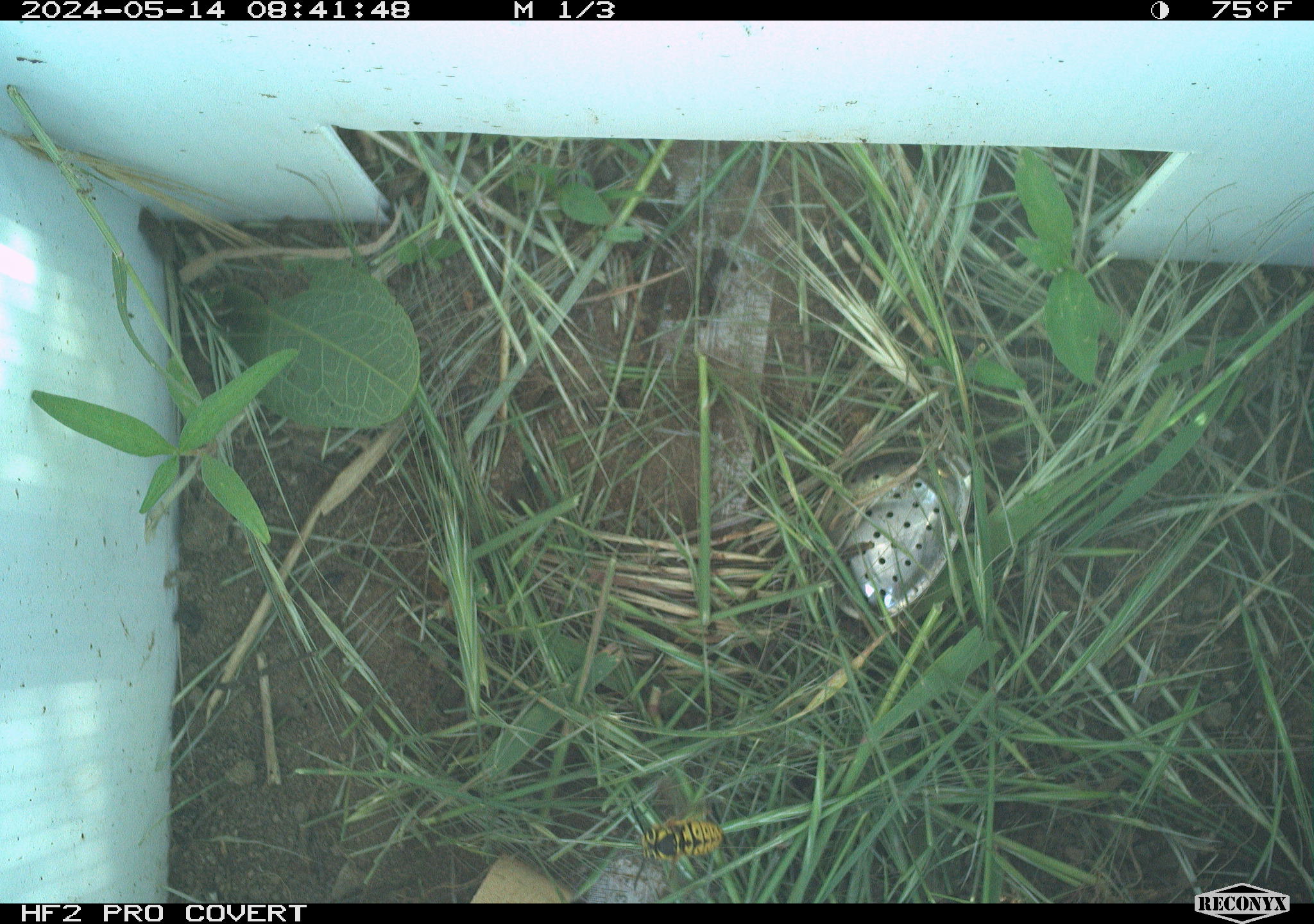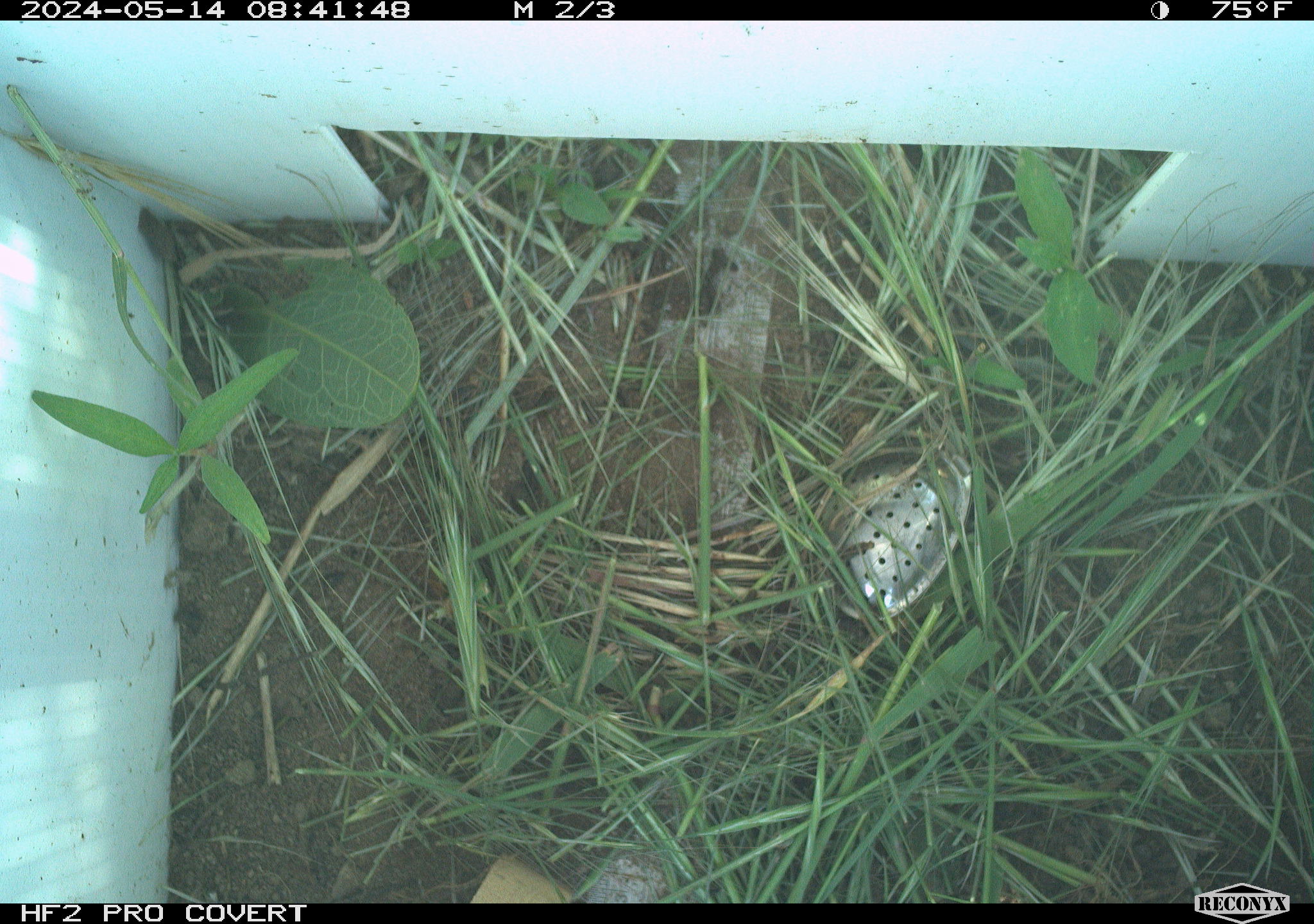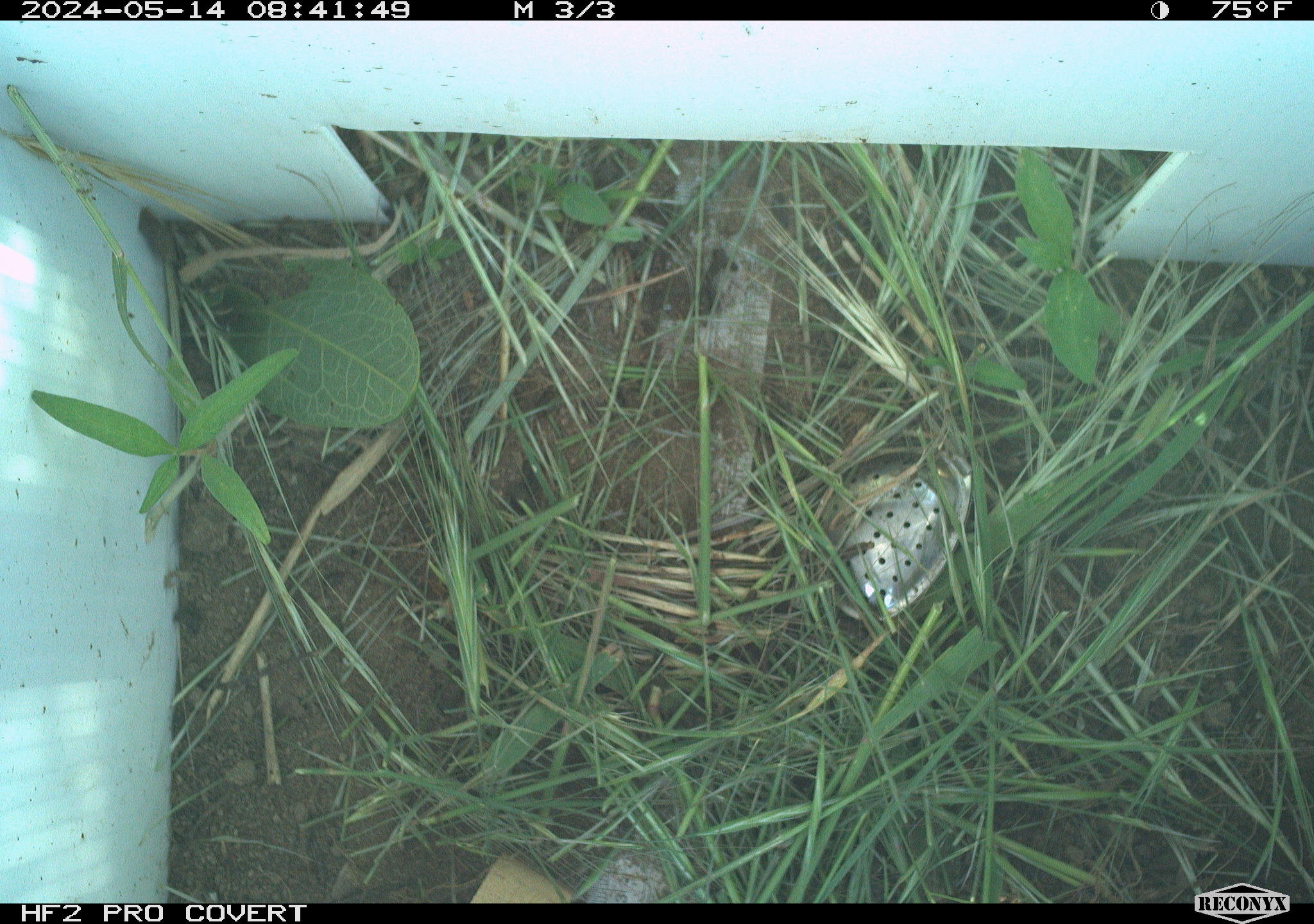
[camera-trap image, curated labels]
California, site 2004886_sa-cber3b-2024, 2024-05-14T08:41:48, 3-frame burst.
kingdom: Animalia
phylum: Arthropoda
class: Insecta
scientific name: Insecta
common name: insect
Insect (Insecta).